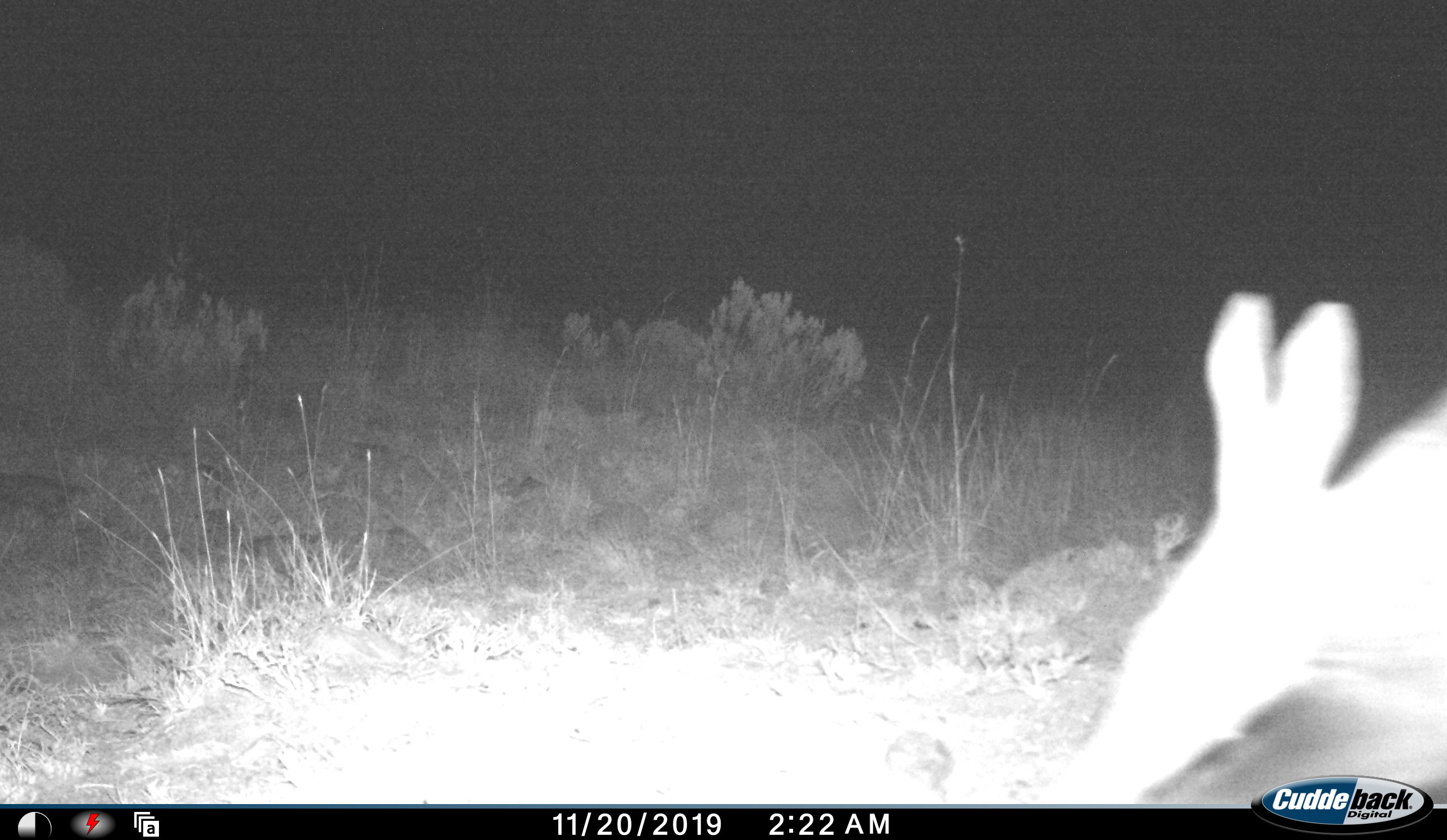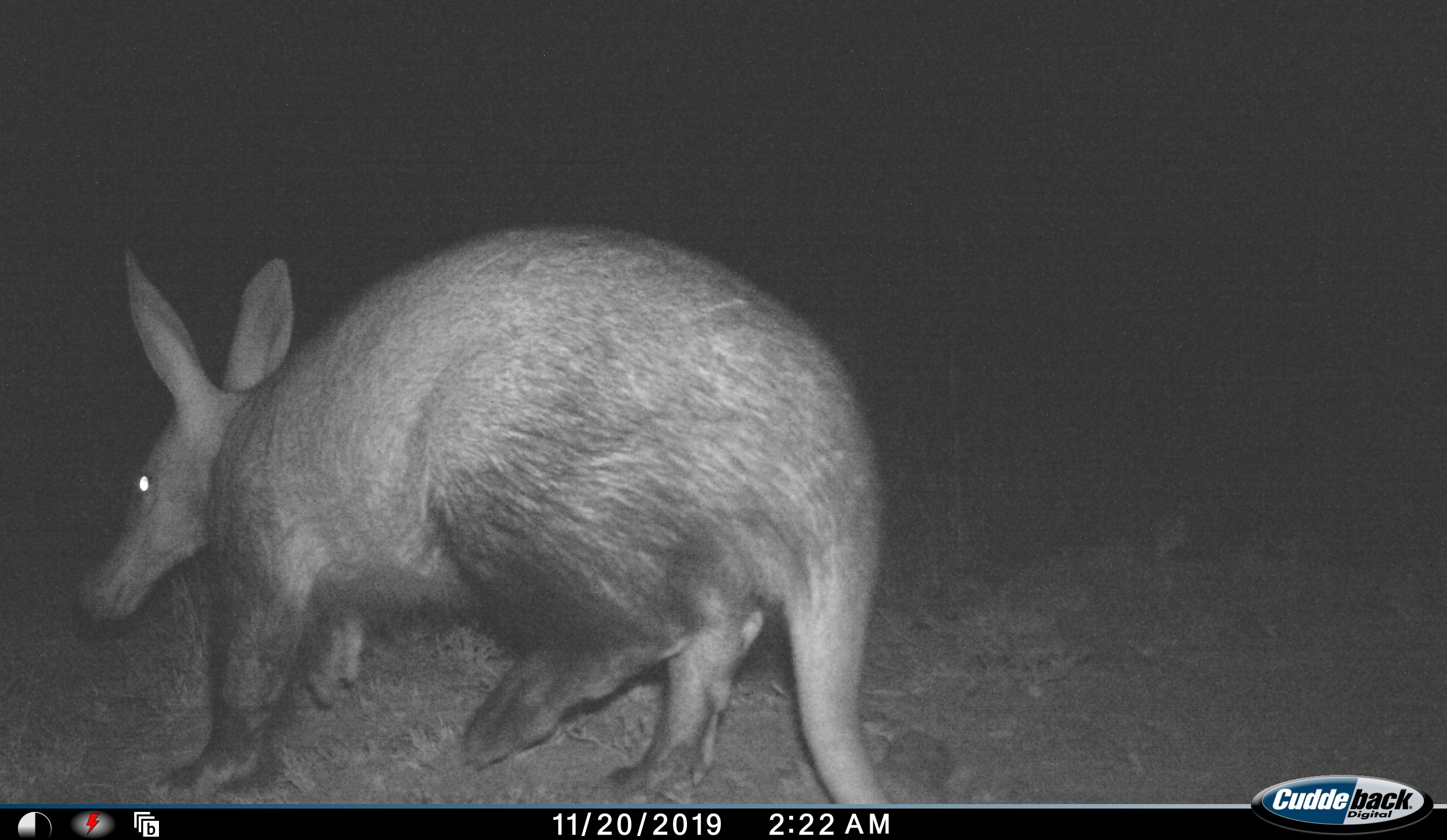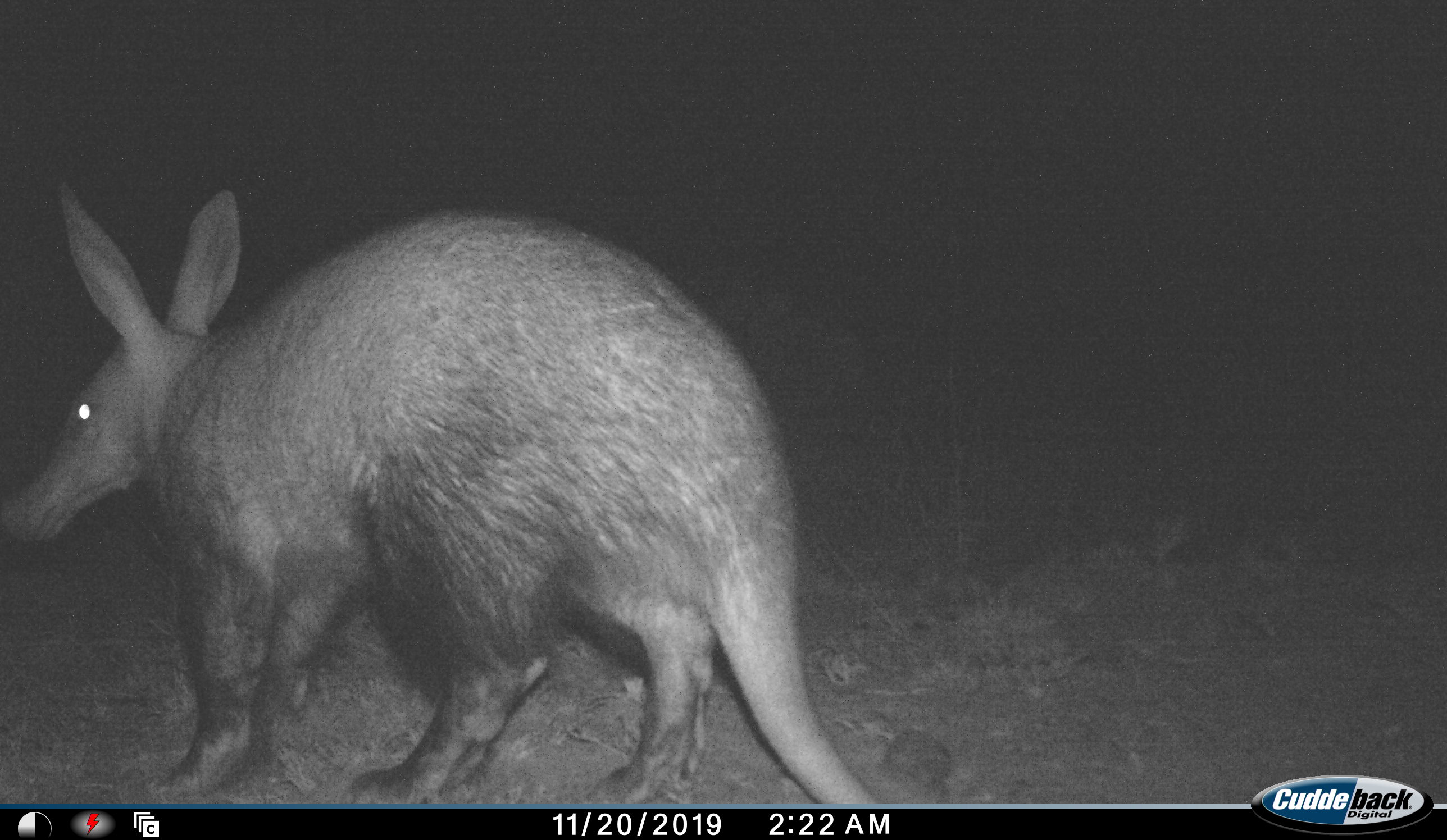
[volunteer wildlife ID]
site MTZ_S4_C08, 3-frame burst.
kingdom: Animalia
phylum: Chordata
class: Mammalia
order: Tubulidentata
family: Orycteropodidae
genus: Orycteropus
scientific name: Orycteropus afer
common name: aardvark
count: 1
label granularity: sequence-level